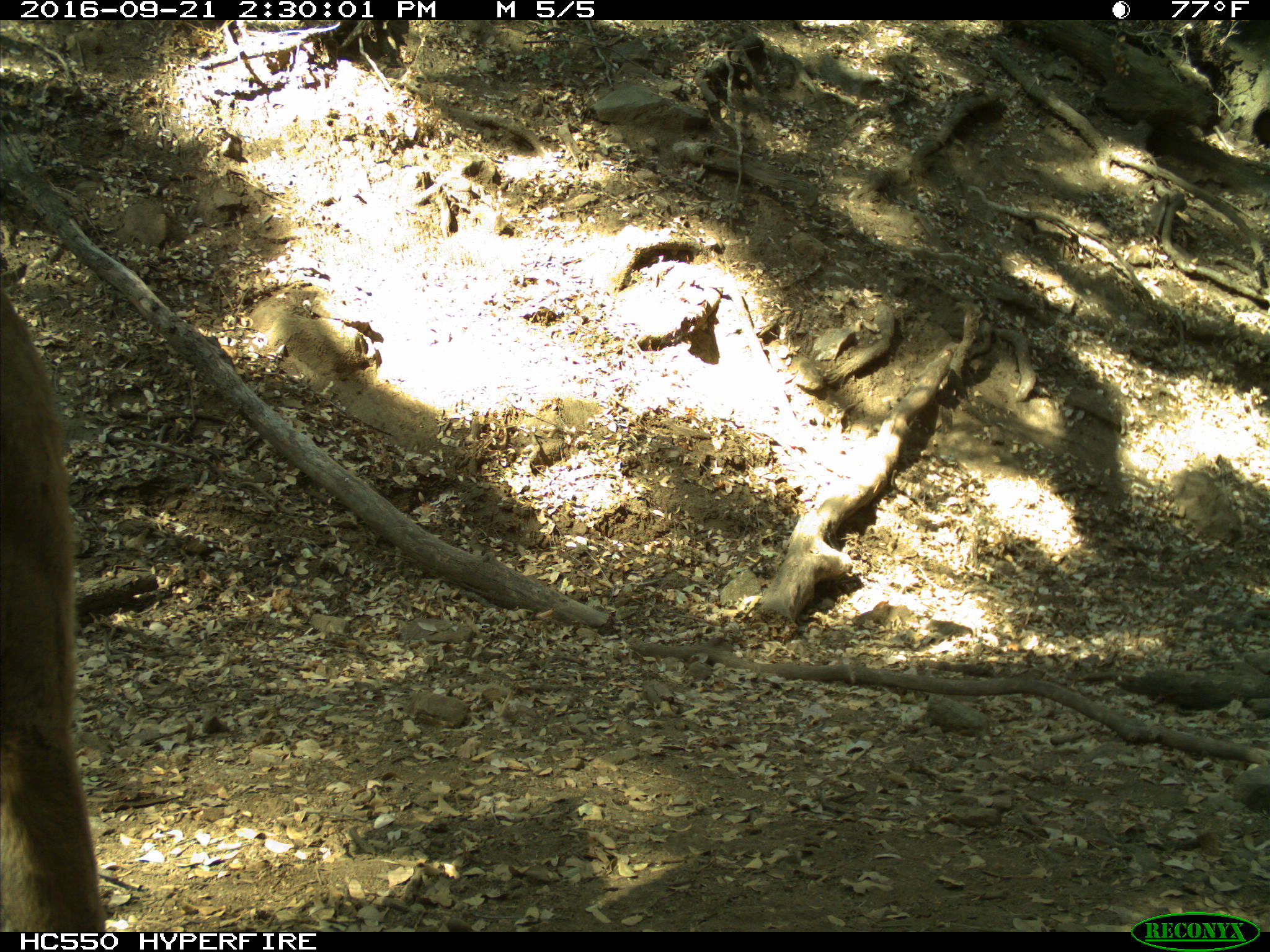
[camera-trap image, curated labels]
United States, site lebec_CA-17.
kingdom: Animalia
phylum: Chordata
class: Mammalia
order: Carnivora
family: Felidae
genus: Puma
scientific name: Puma concolor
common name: mountain lion